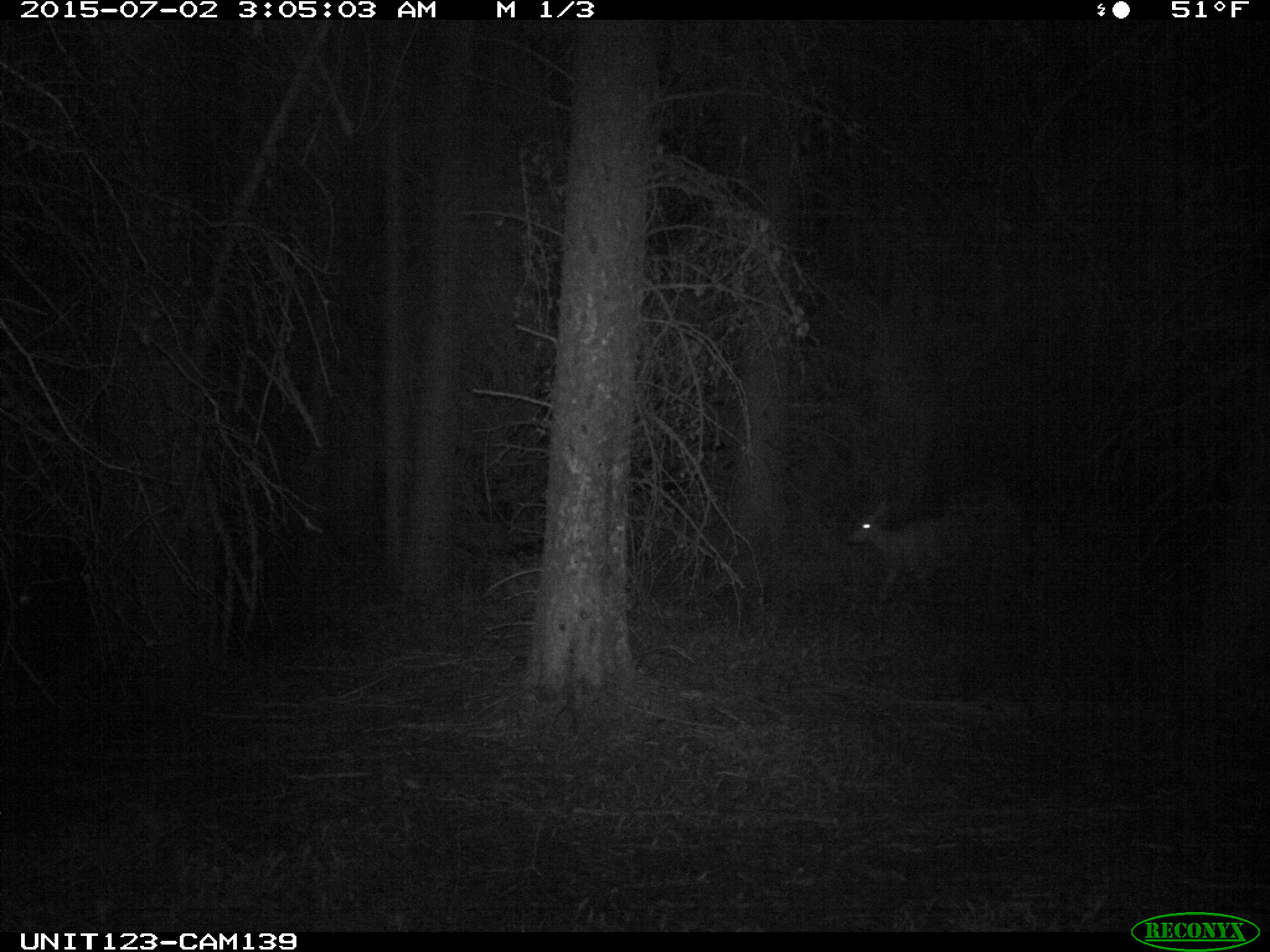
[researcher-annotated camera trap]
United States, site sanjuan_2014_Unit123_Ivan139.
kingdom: Animalia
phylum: Chordata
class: Mammalia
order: Artiodactyla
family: Cervidae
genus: Odocoileus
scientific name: Odocoileus hemionus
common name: mule deer